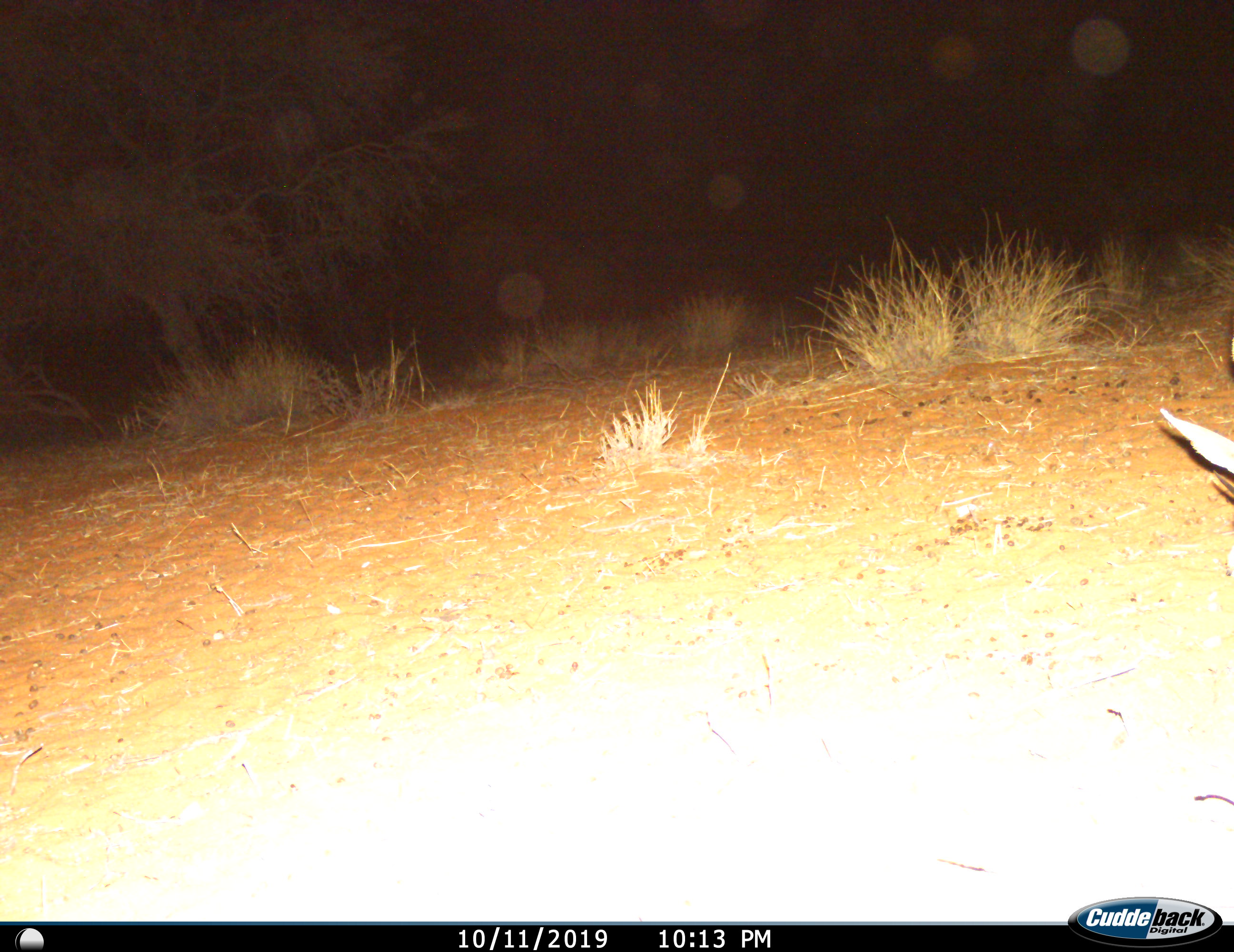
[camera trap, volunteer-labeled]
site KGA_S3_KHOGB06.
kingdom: Animalia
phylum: Chordata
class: Mammalia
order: Artiodactyla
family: Bovidae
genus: Raphicerus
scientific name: Raphicerus campestris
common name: steenbok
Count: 1.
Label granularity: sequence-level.